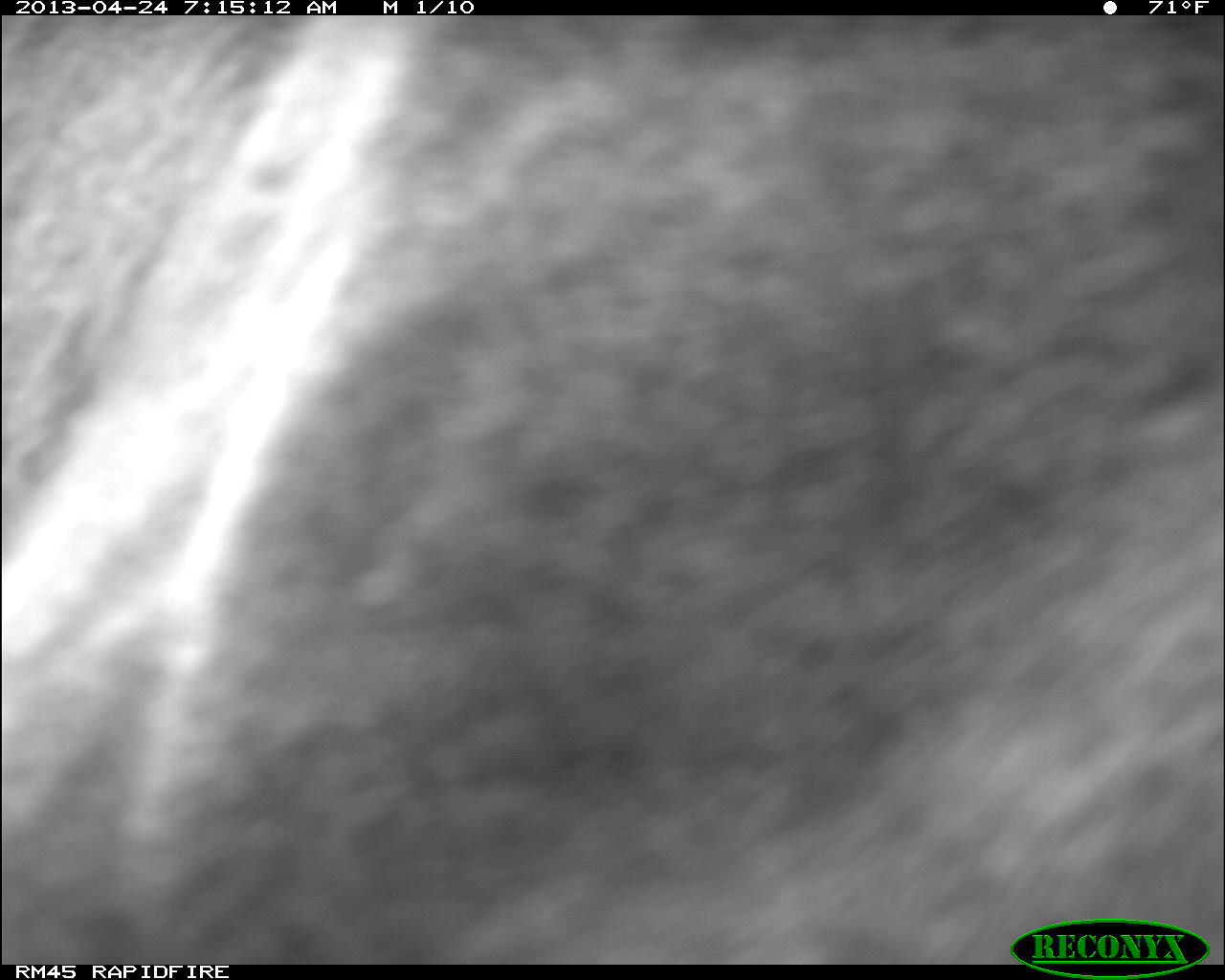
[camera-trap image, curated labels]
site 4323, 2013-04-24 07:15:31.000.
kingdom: Animalia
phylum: Chordata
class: Mammalia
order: Carnivora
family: Felidae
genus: Puma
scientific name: Puma concolor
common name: mountain lion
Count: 2.